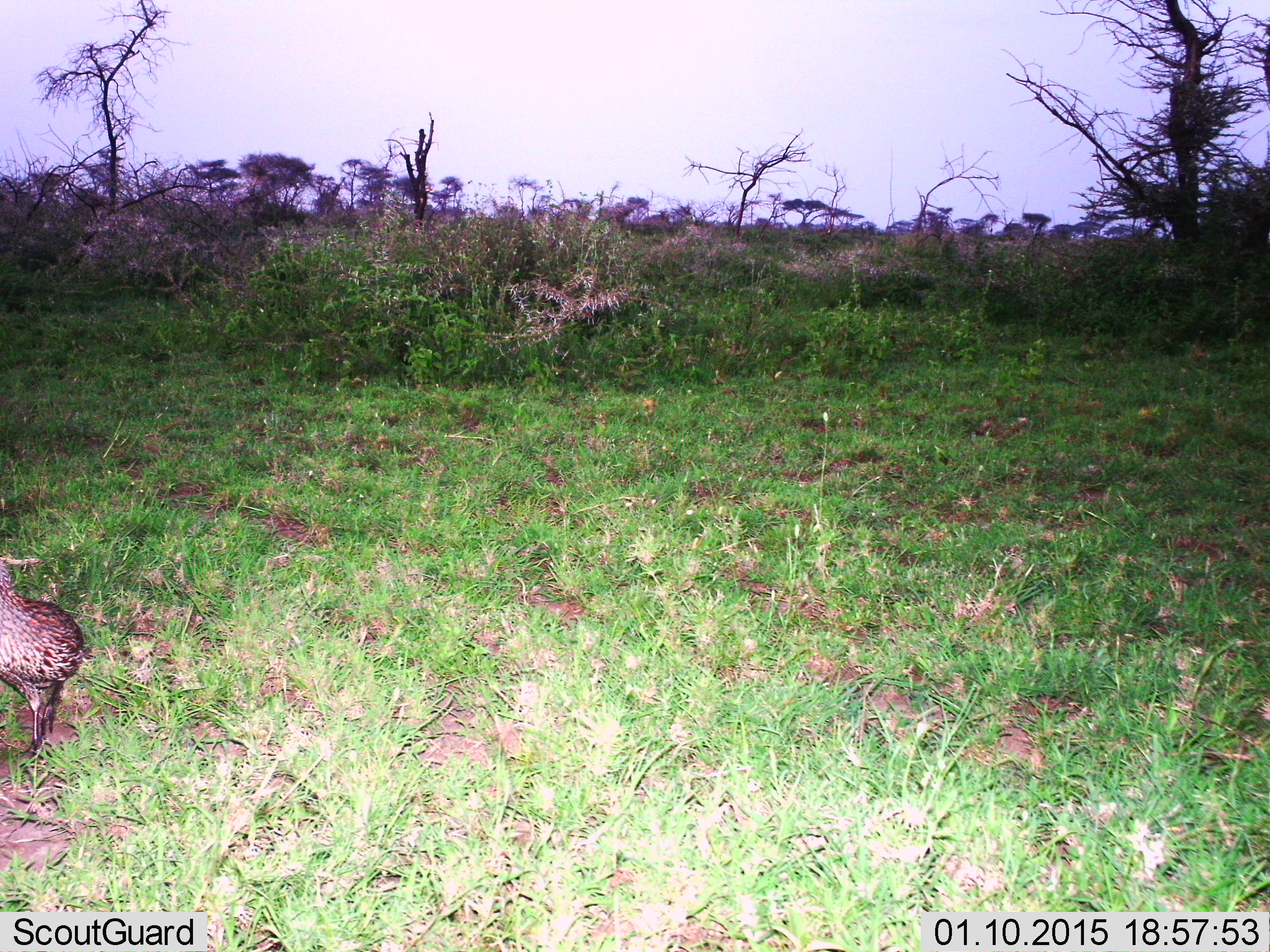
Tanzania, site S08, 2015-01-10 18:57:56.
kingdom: Animalia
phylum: Chordata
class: Aves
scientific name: Aves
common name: bird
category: otherbird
Otherbird (bird) (Aves), count 1. Behavior (volunteer vote fractions): standing 100%, resting 0%, moving 0%, interacting 0%. Young present (vote fraction): 0%. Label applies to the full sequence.